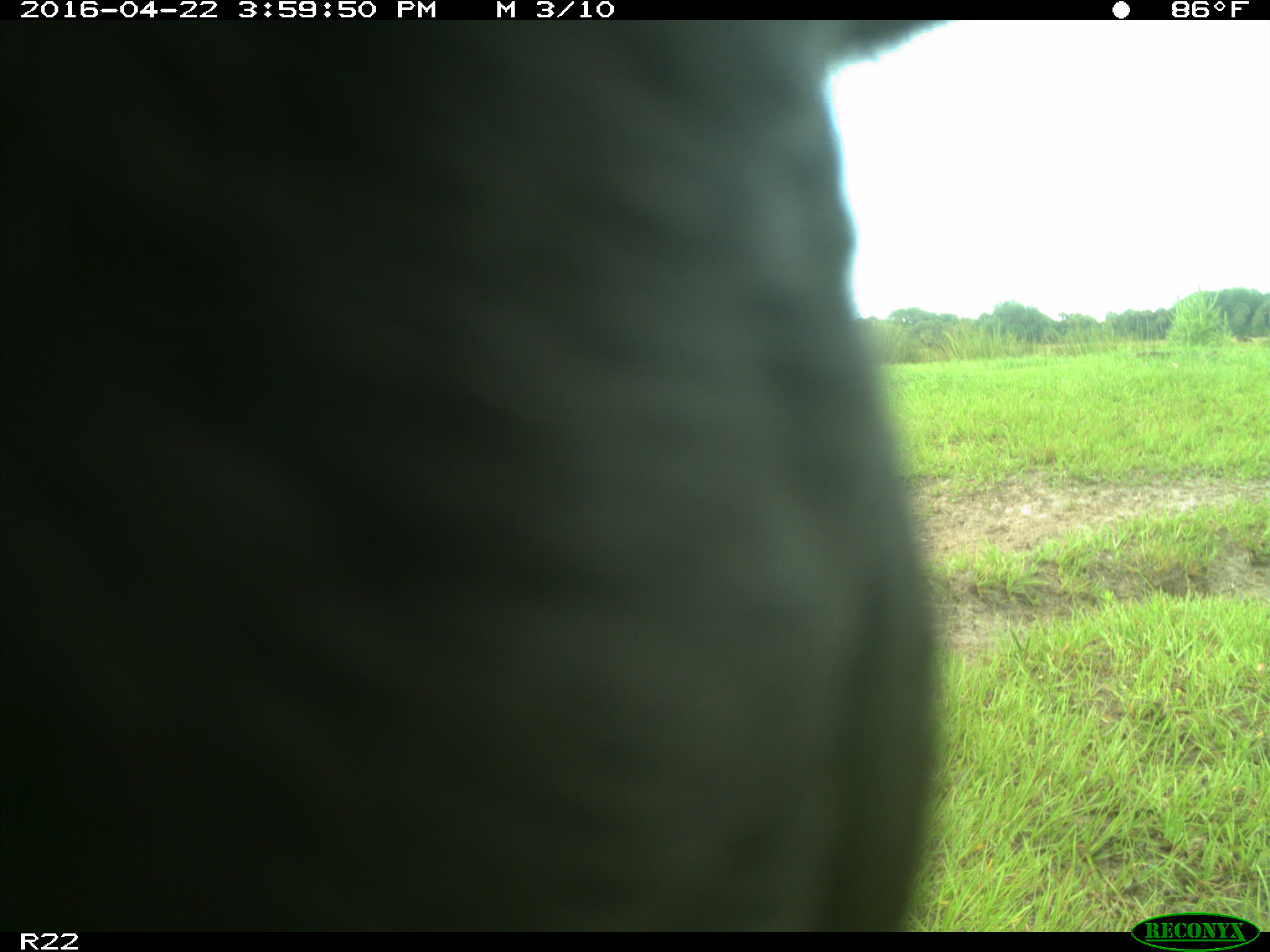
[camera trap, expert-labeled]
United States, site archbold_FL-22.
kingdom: Animalia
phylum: Chordata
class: Mammalia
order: Artiodactyla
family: Bovidae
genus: Bos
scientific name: Bos taurus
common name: domestic cow